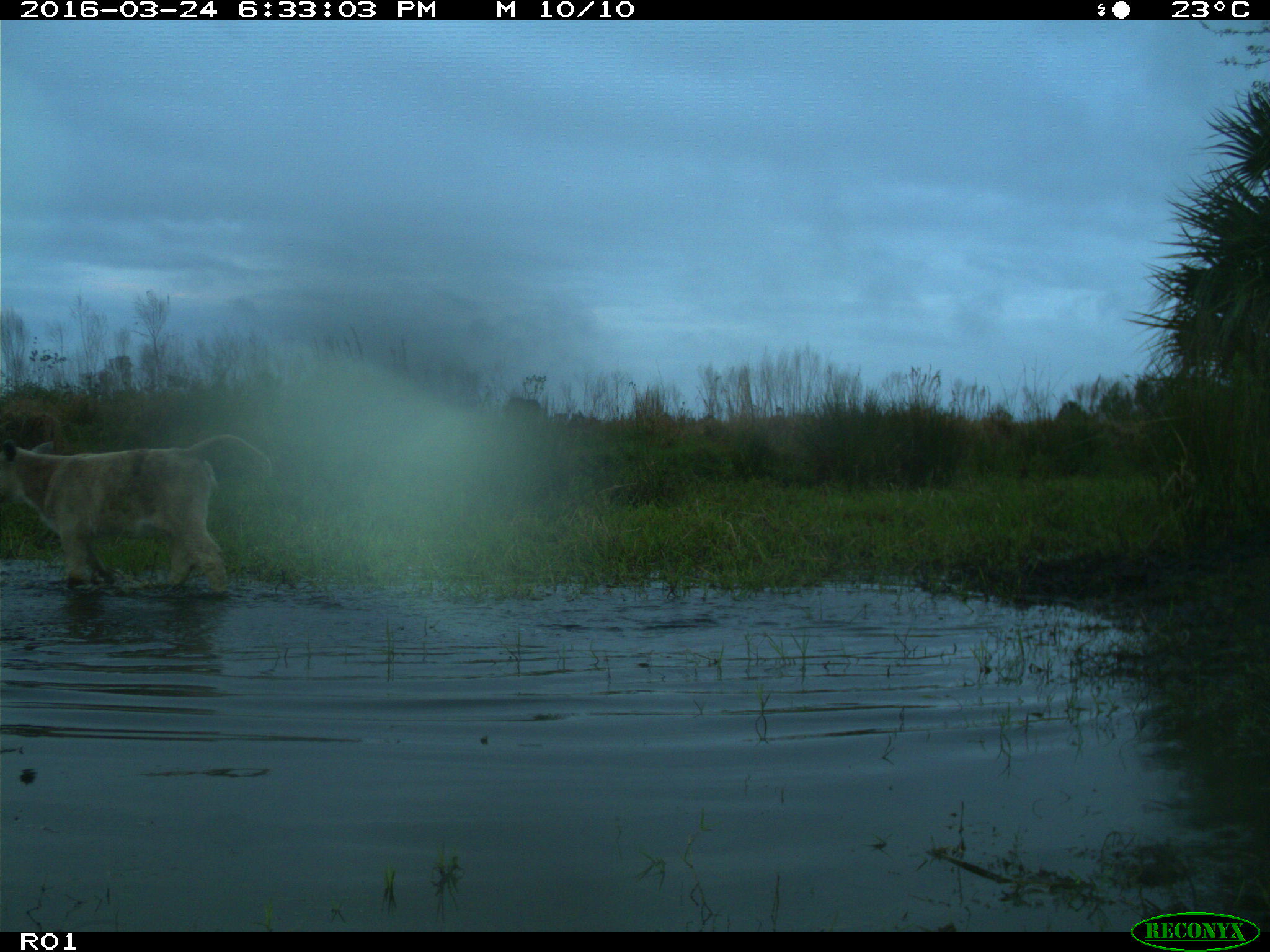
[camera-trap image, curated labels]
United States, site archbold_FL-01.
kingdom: Animalia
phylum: Chordata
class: Mammalia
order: Artiodactyla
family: Bovidae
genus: Bos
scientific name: Bos taurus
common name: domestic cow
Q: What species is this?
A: Bos taurus (domestic cow).